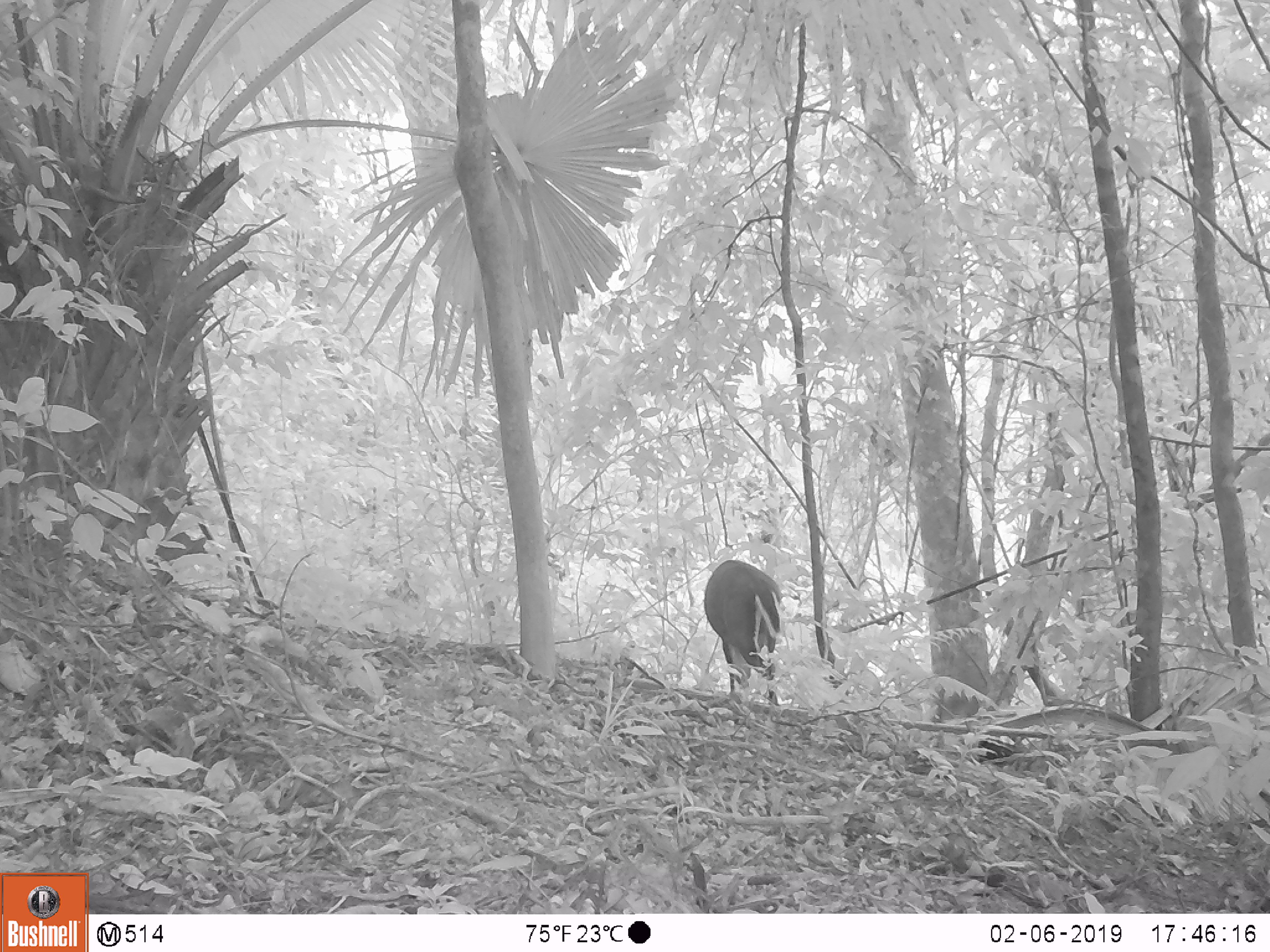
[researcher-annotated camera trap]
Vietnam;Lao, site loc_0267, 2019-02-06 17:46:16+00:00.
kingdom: Animalia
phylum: Chordata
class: Mammalia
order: Artiodactyla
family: Cervidae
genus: Muntiacus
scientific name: Muntiacus rooseveltorum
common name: roosevelt's muntjac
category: roosevelts muntjac group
Roosevelts muntjac group (roosevelt's muntjac) (Muntiacus rooseveltorum). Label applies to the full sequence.